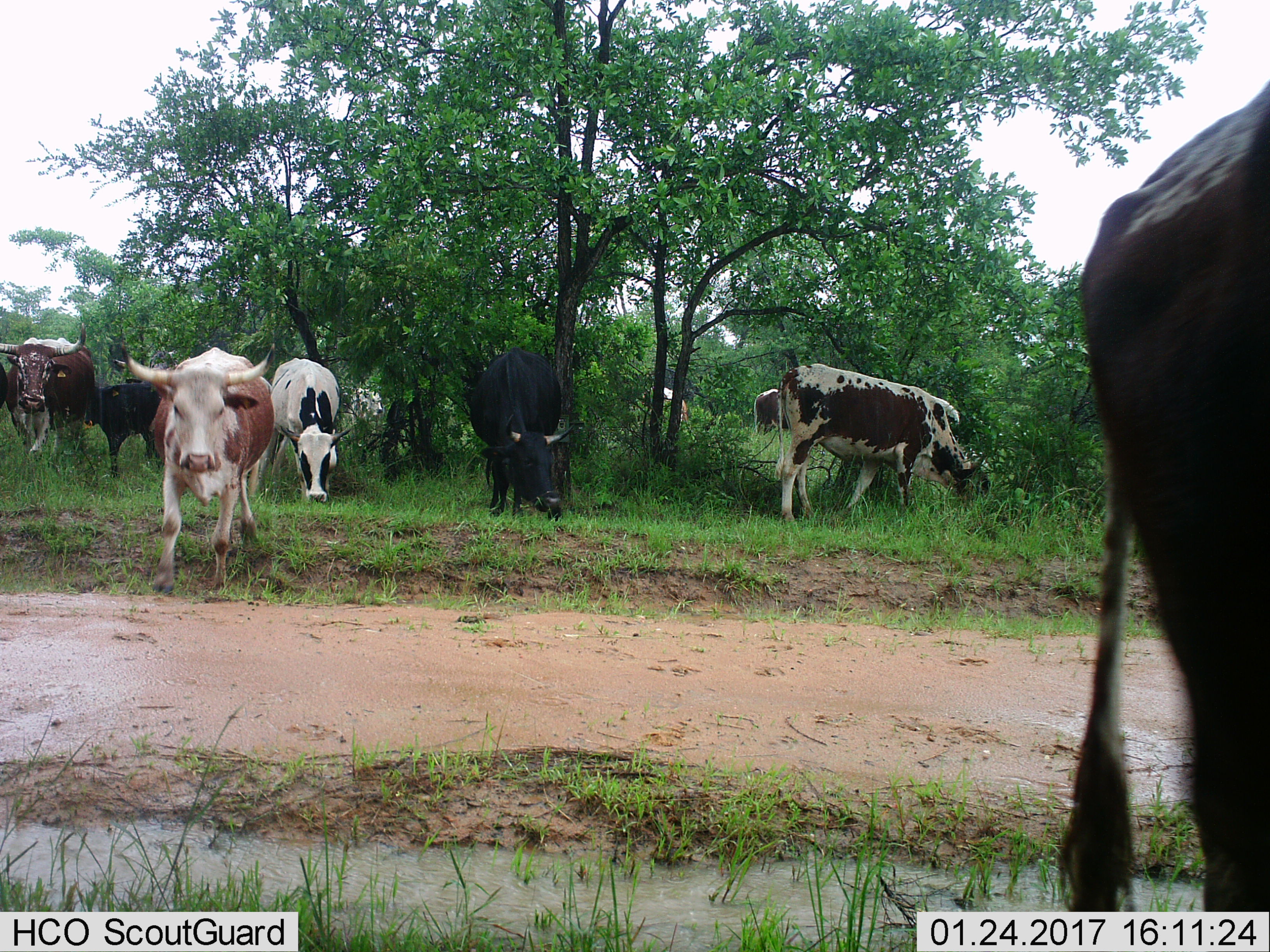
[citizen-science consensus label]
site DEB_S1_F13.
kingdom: Animalia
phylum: Chordata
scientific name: Vertebrata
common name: domestic animal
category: domesticanimal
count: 10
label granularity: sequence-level